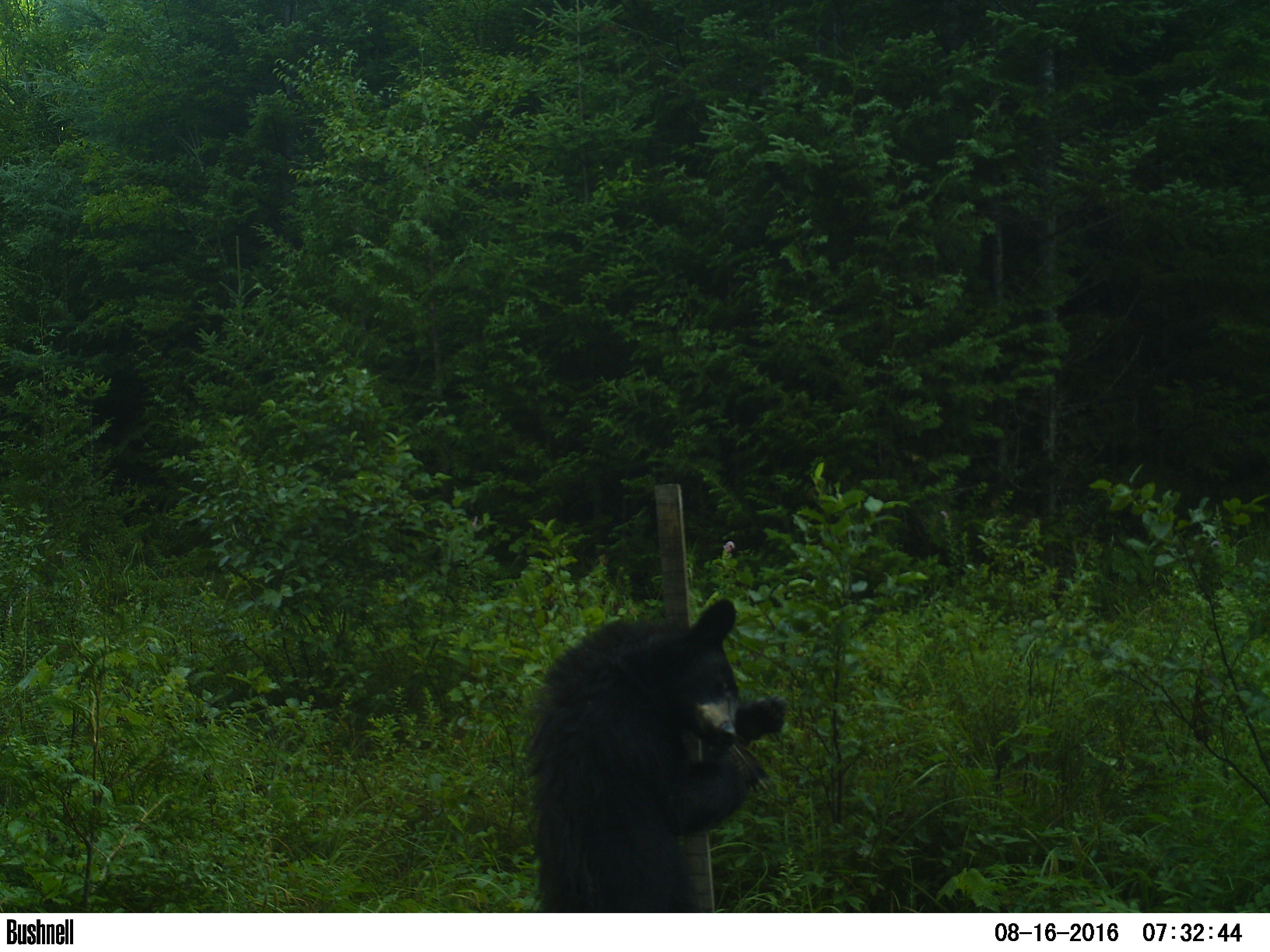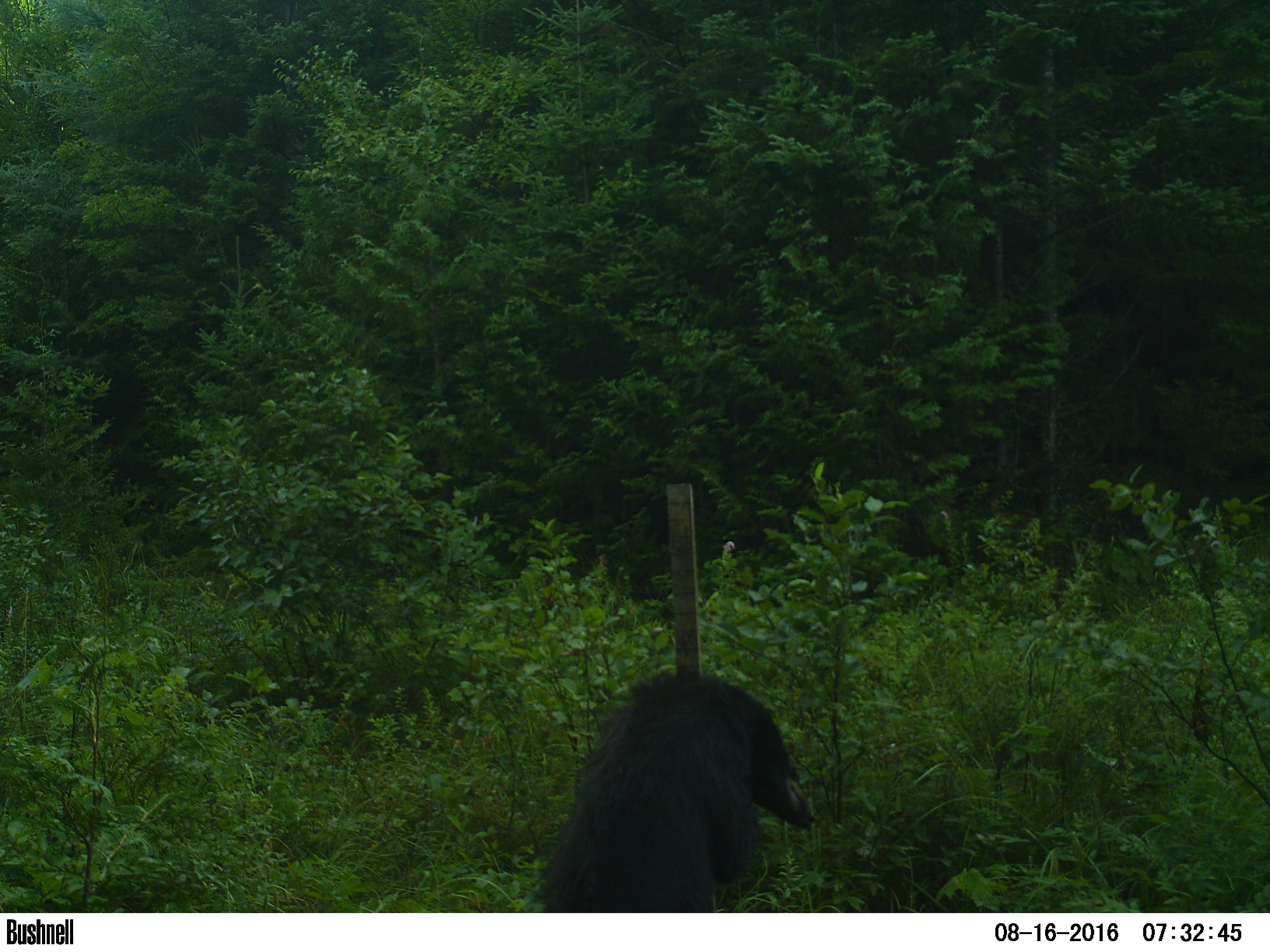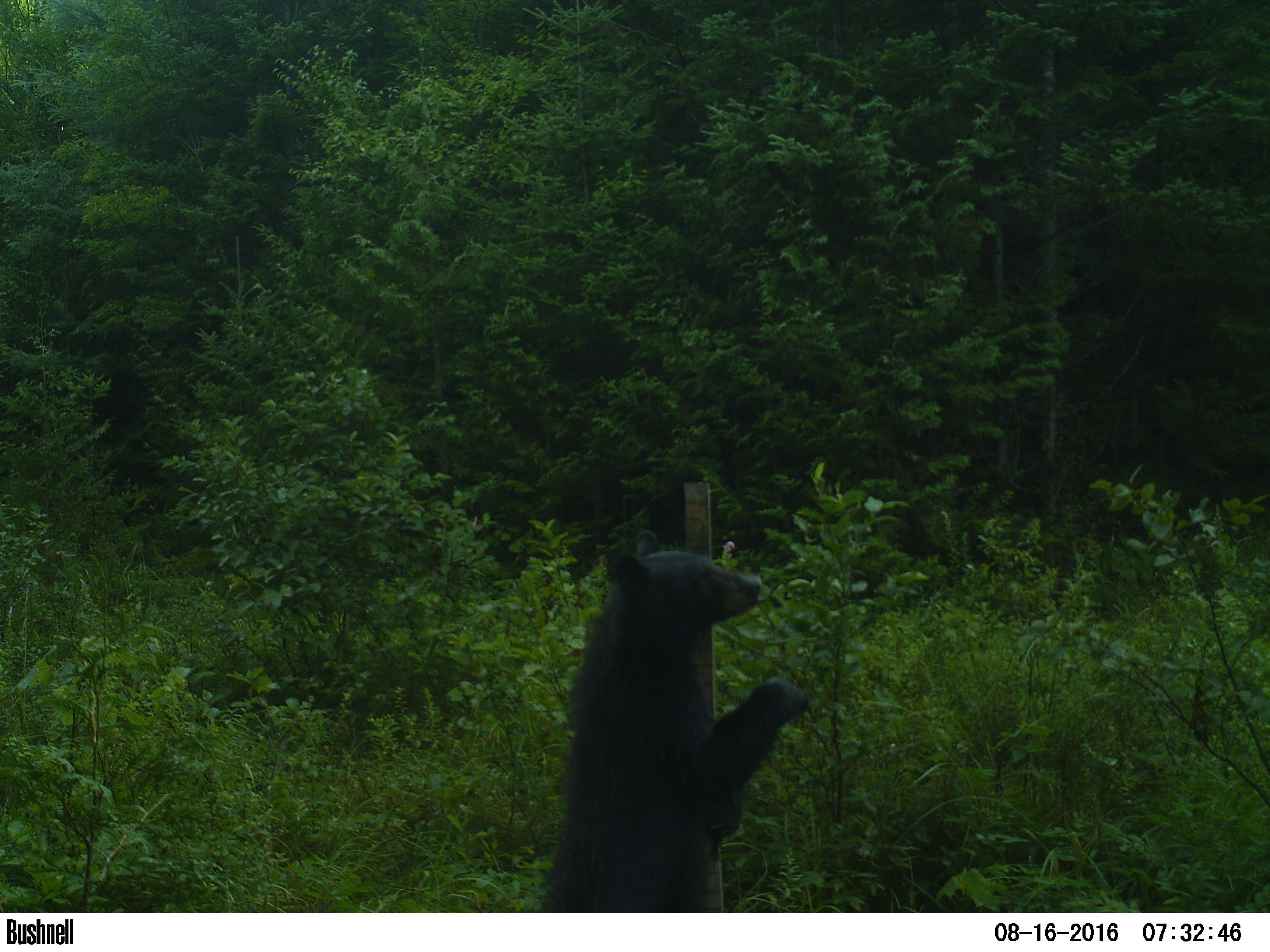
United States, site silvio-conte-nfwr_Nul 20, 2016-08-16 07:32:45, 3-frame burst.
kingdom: Animalia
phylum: Chordata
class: Mammalia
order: Carnivora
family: Ursidae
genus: Ursus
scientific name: Ursus americanus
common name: black bear